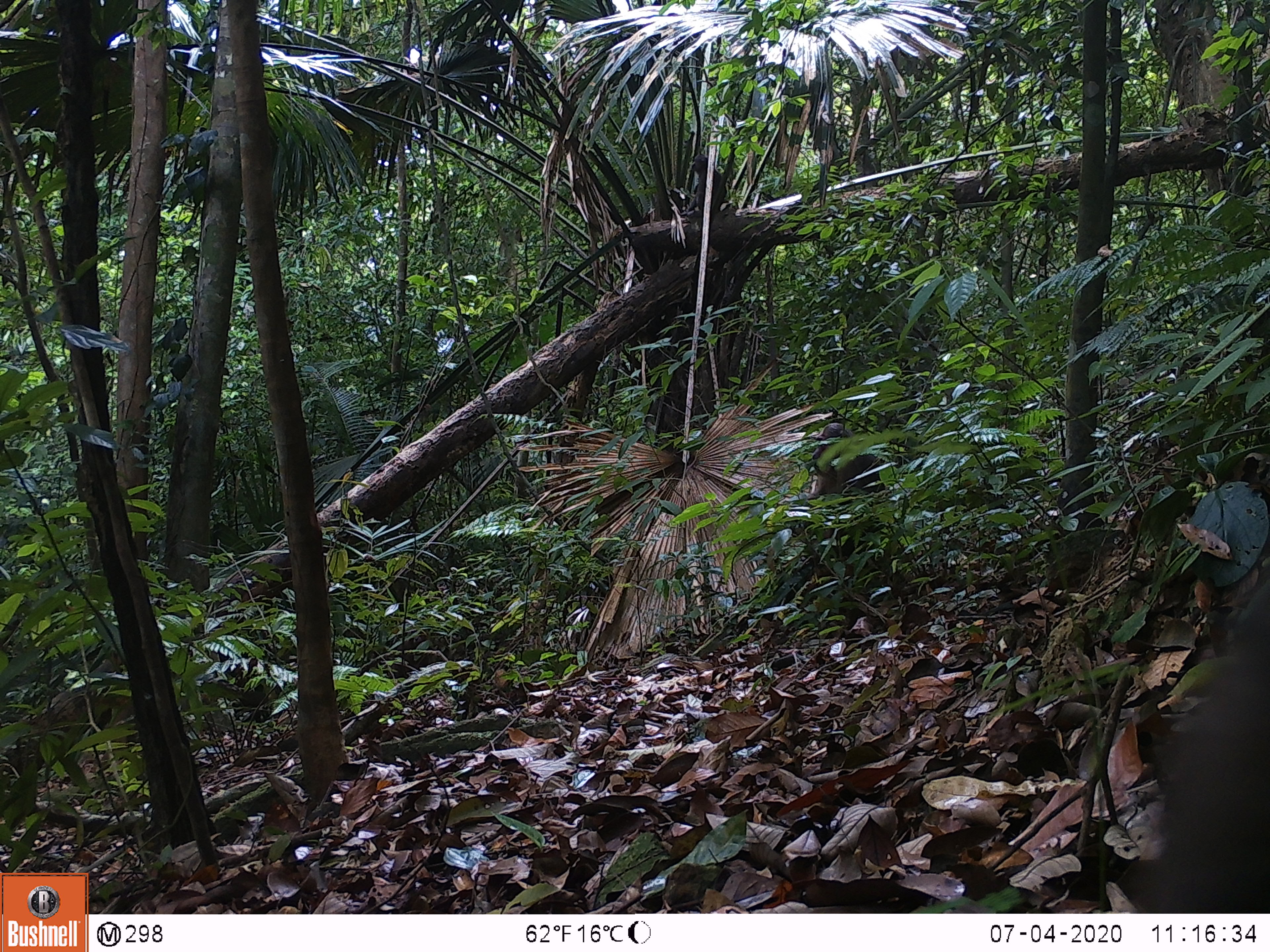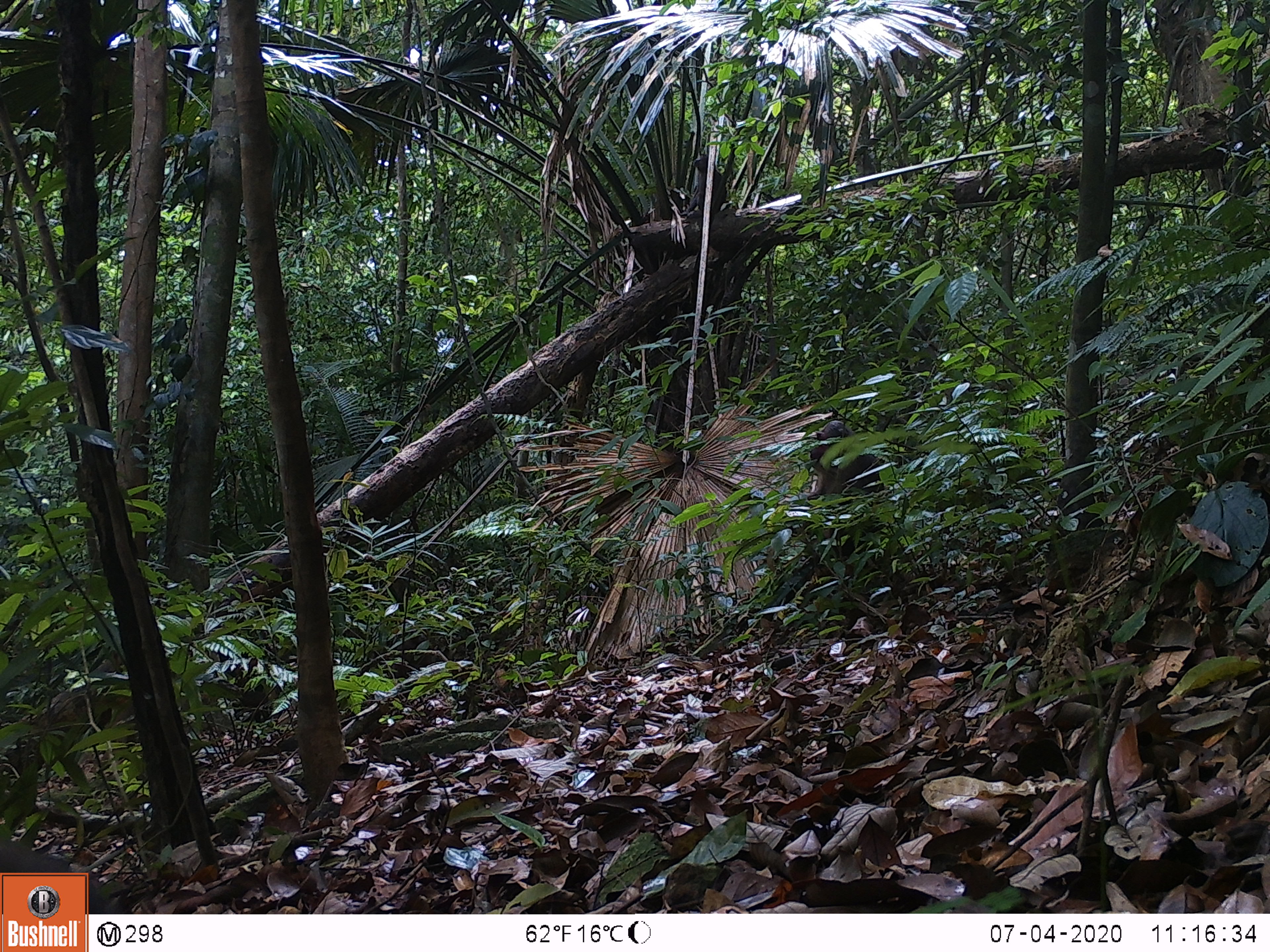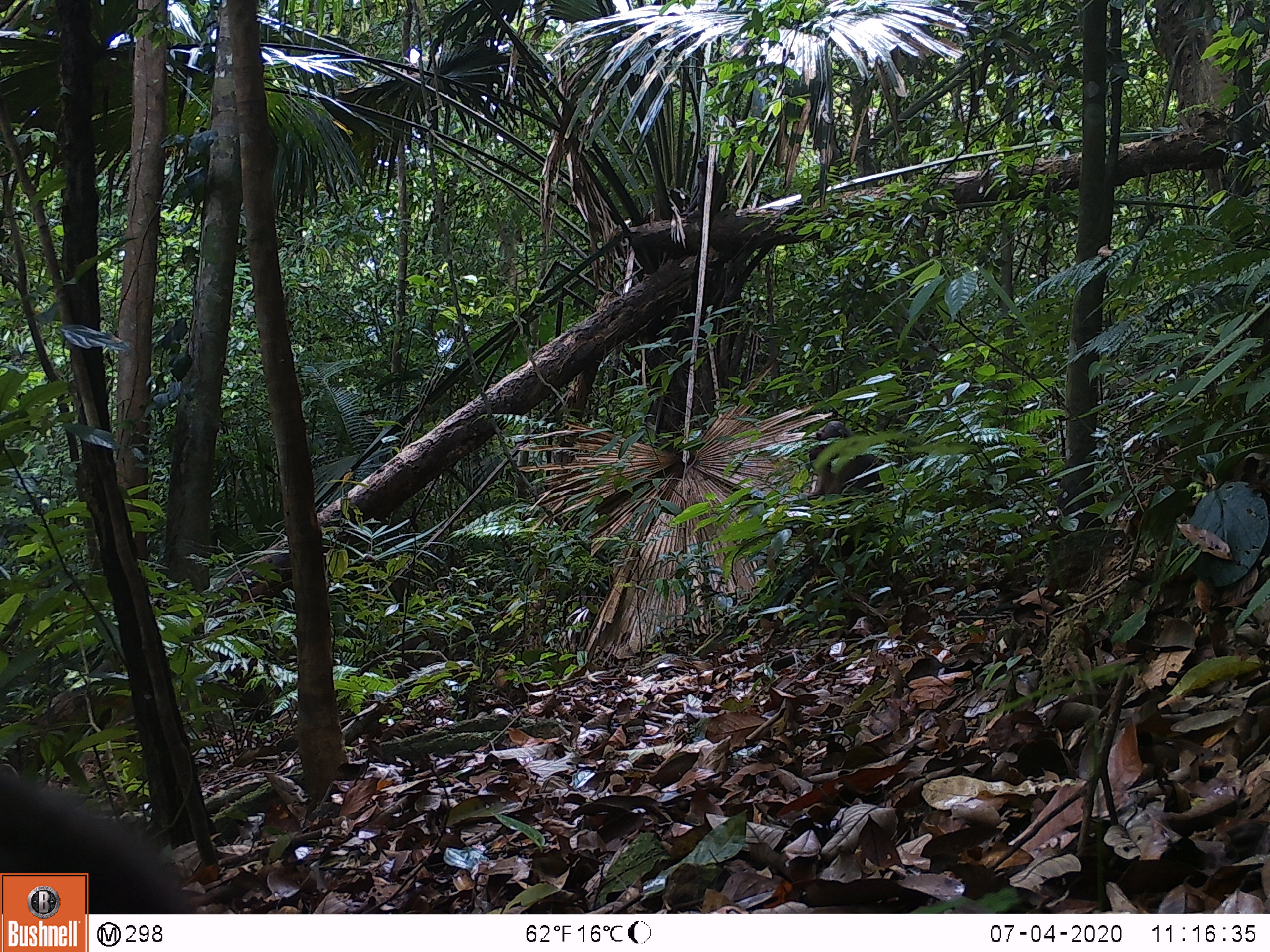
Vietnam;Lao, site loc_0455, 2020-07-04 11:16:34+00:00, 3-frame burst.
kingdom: Animalia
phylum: Chordata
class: Mammalia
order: Primates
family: Cercopithecidae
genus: Macaca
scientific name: Macaca arctoides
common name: stump-tailed macaque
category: stump tailed macaque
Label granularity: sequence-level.